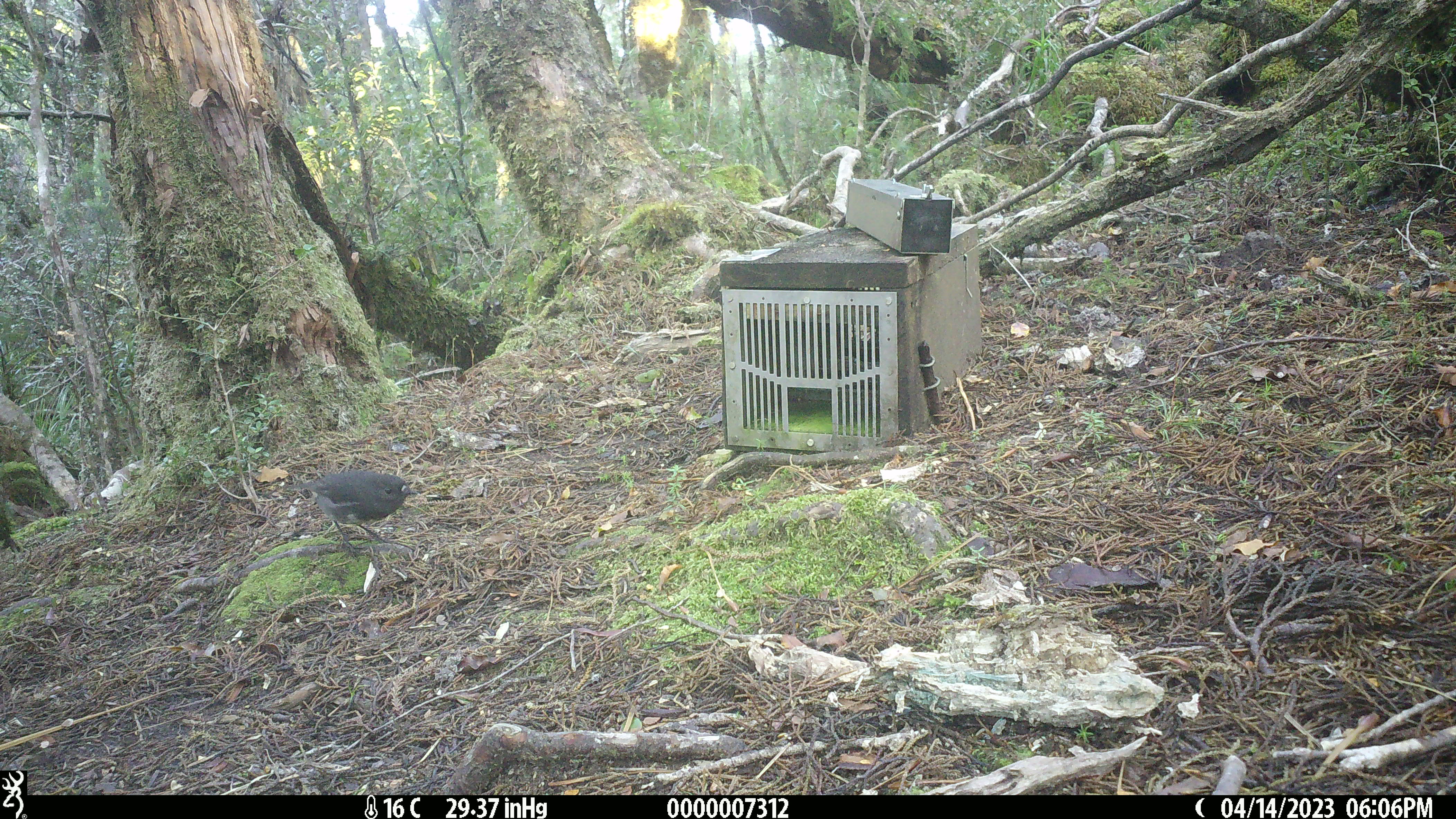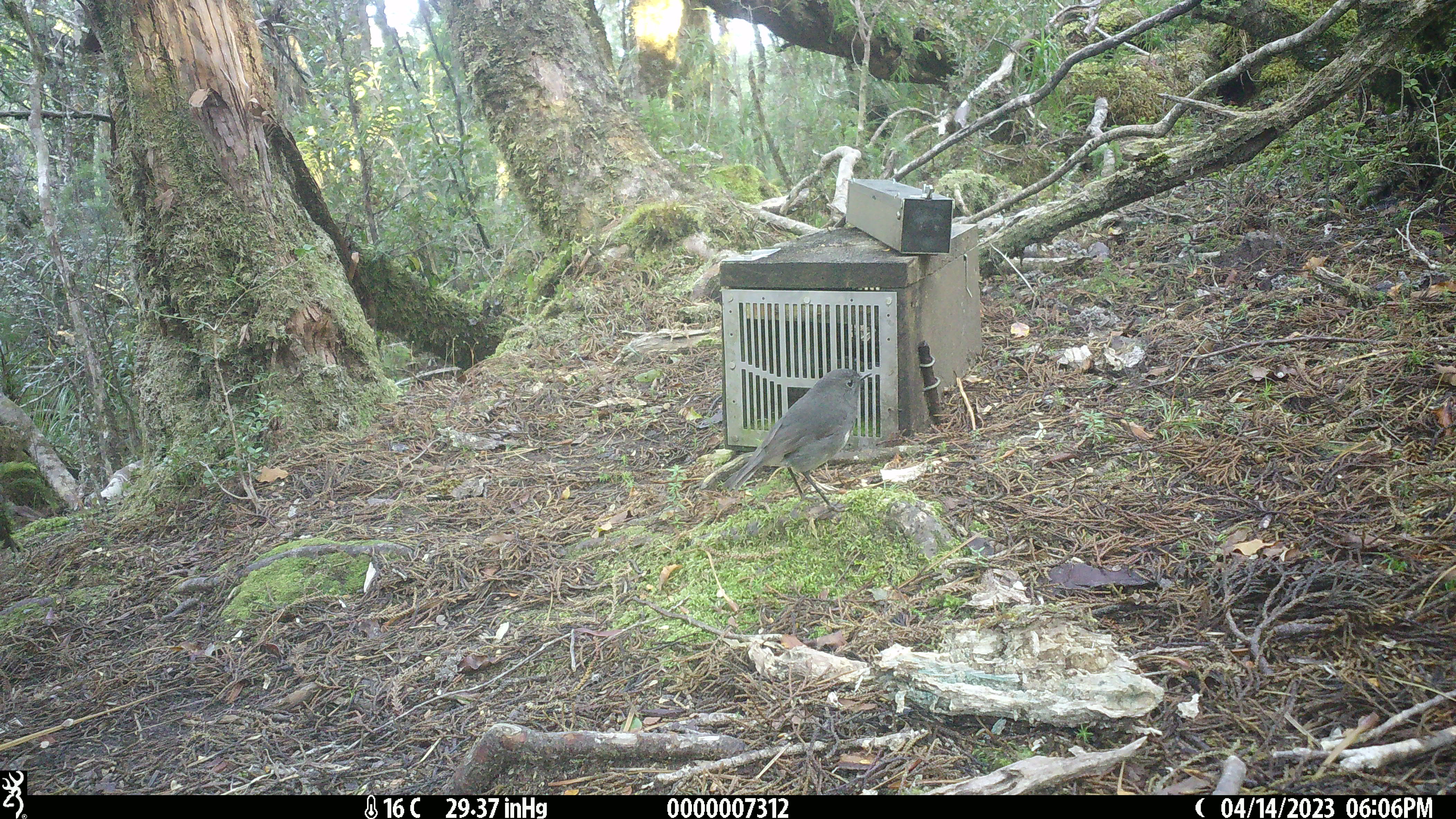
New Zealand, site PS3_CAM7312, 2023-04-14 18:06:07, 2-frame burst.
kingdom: Animalia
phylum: Chordata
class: Aves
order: Passeriformes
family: Petroicidae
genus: Petroica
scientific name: Petroica australis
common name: new zealand robin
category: robin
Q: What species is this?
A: Robin (new zealand robin) (Petroica australis).